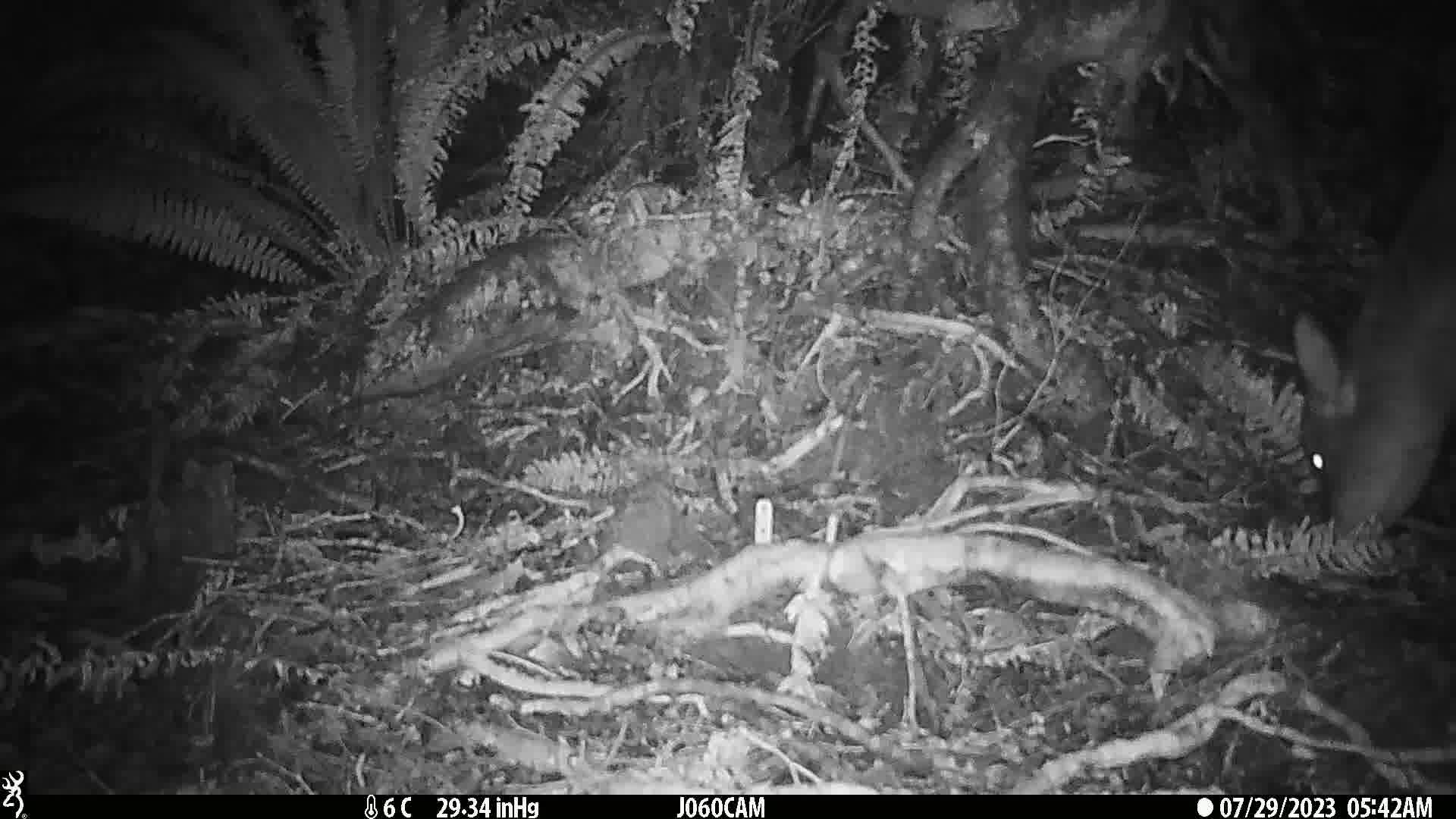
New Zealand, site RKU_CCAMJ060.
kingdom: Animalia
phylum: Chordata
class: Mammalia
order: Artiodactyla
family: Cervidae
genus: Odocoileus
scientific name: Odocoileus virginianus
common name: white-tailed deer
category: white tailed deer